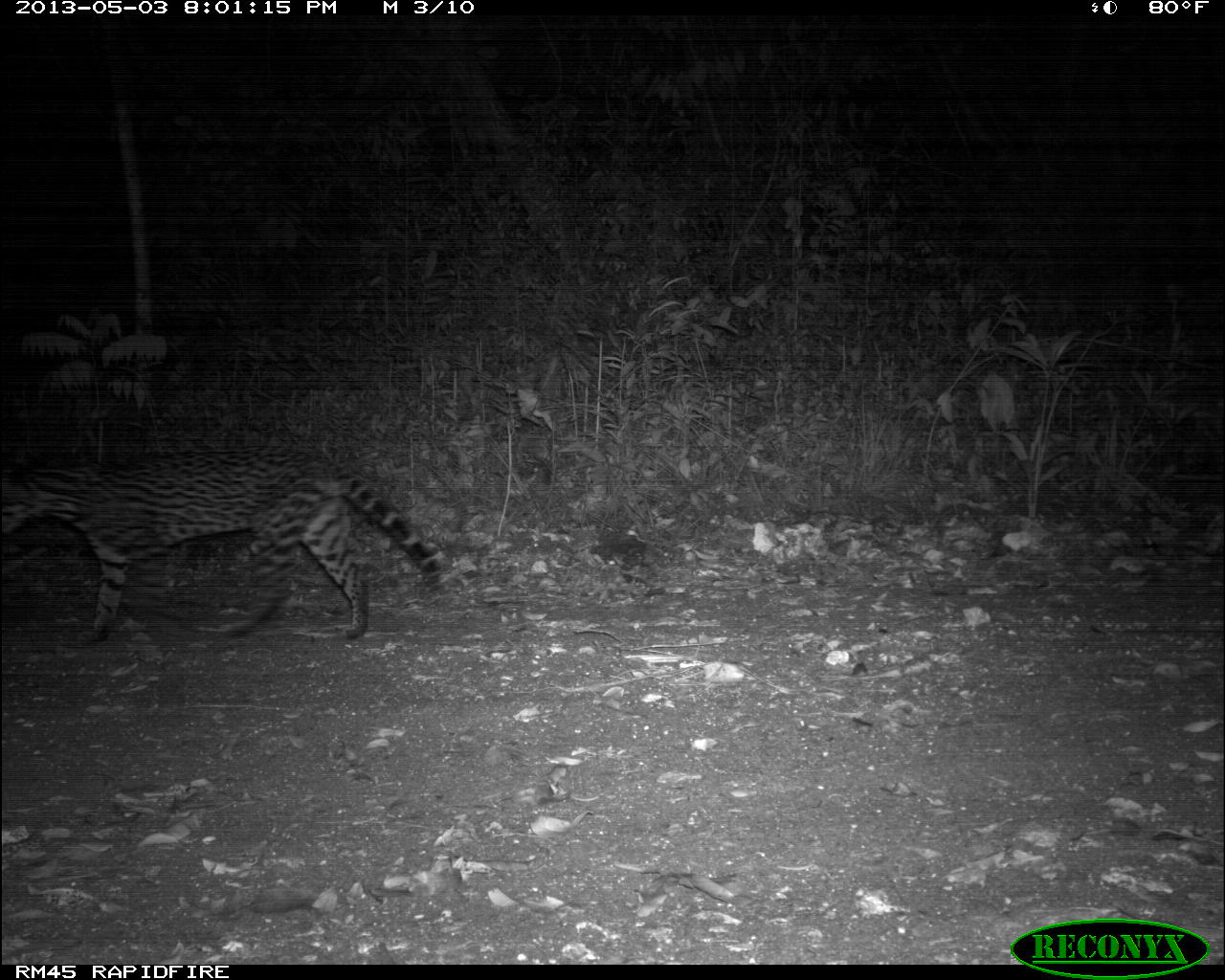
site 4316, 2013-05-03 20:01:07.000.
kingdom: Animalia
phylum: Chordata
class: Mammalia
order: Carnivora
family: Felidae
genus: Leopardus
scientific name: Leopardus pardalis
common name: ocelot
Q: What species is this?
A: Leopardus pardalis (ocelot).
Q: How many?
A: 1.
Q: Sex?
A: Male.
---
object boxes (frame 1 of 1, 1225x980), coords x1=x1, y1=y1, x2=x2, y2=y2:
leopardus pardalis: x1=0, y1=445, x2=442, y2=643